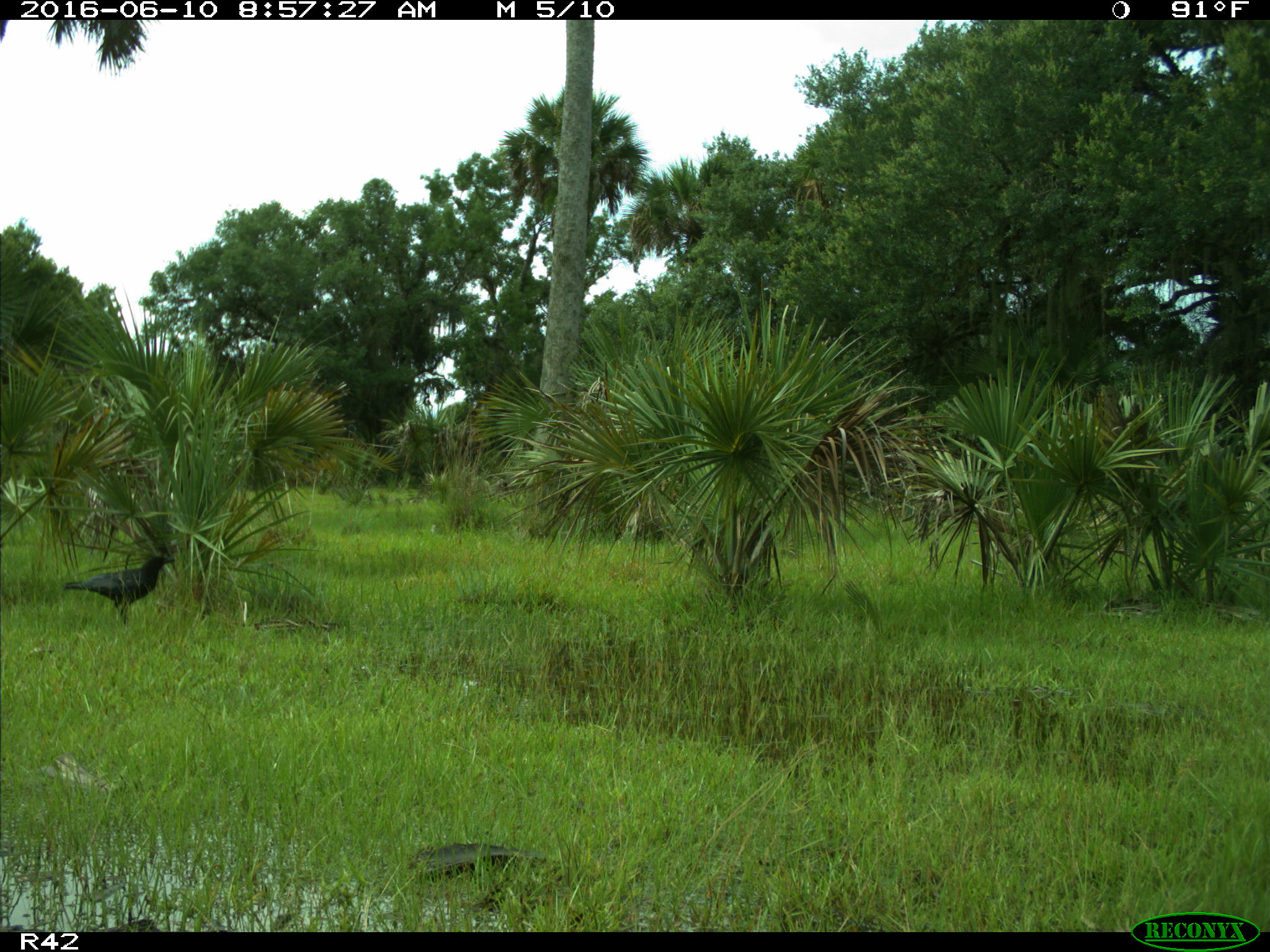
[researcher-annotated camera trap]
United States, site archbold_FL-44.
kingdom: Animalia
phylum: Chordata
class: Aves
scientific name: Aves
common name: birds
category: unidentified bird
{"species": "unidentified bird (birds) (Aves)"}